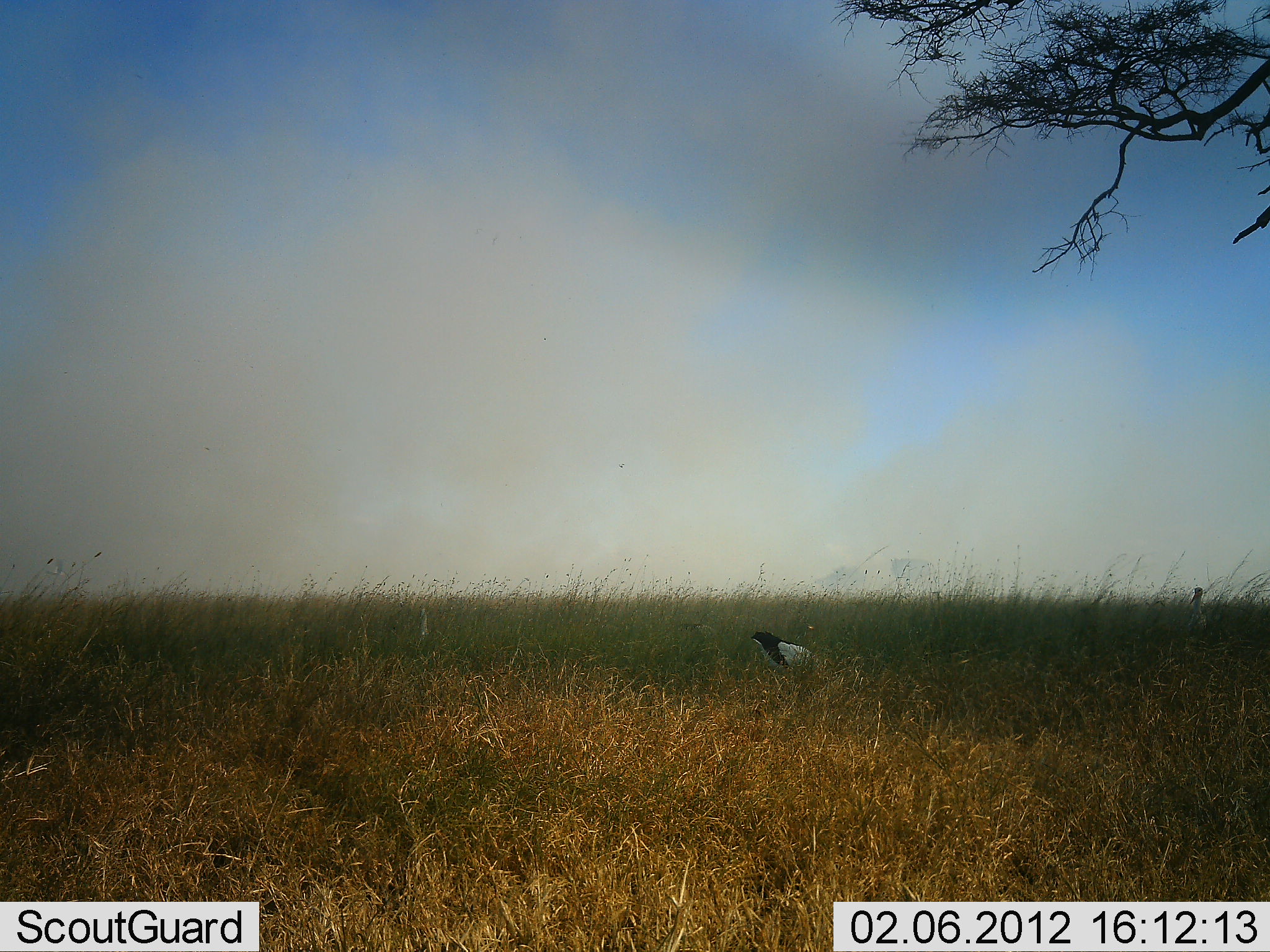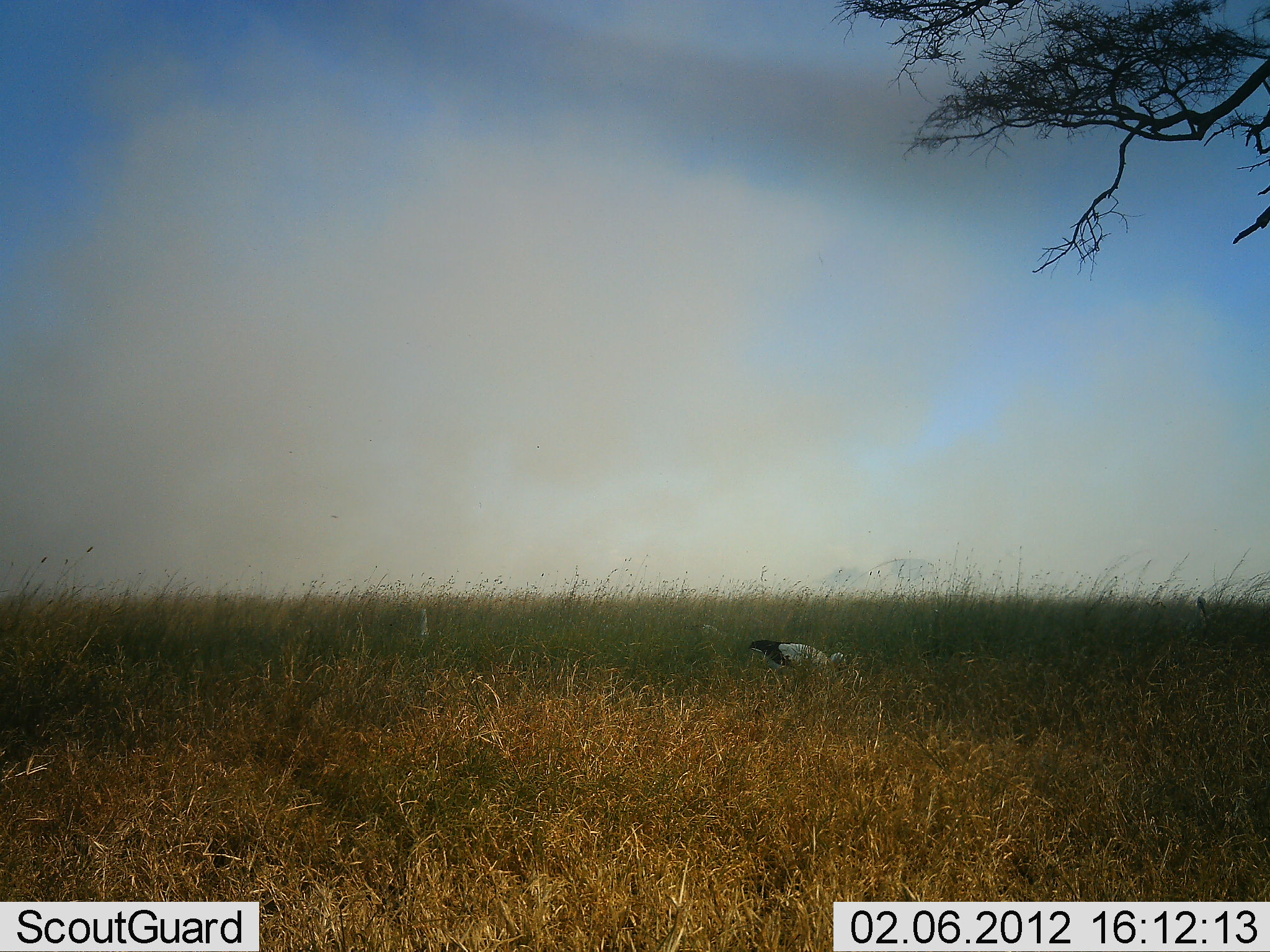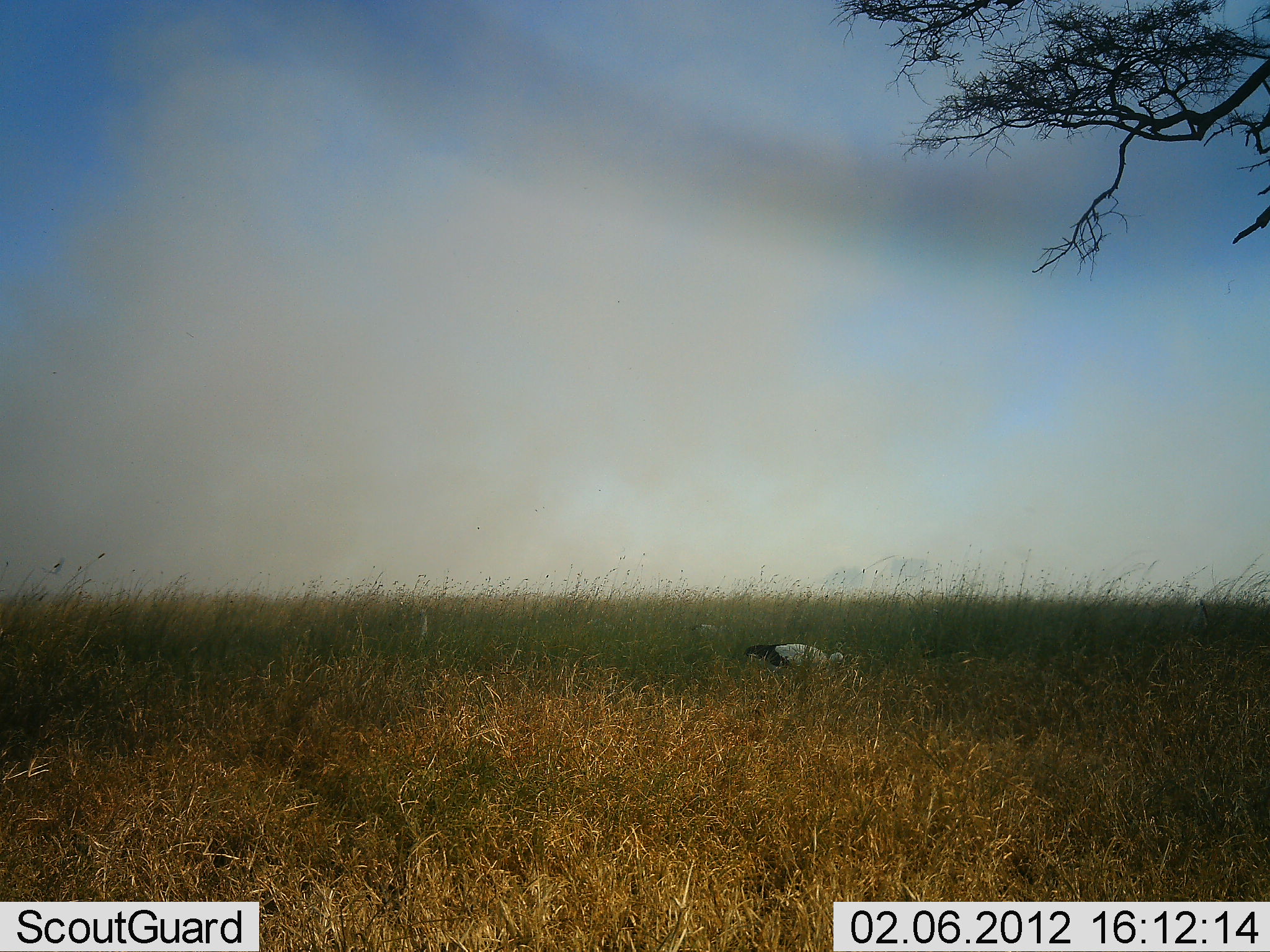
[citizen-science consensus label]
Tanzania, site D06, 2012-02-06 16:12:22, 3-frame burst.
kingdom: Animalia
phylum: Chordata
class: Aves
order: Accipitriformes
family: Sagittariidae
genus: Sagittarius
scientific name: Sagittarius serpentarius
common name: secretary bird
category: secretarybird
Secretarybird (secretary bird) (Sagittarius serpentarius), count 1. Behavior (volunteer vote fractions): standing 50%, resting 0%, moving 5%, interacting 0%. Young present (vote fraction): 0%. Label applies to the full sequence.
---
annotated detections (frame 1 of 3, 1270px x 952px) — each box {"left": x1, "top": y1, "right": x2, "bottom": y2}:
animal: {"left": 750, "top": 630, "right": 817, "bottom": 679}; {"left": 1184, "top": 585, "right": 1213, "bottom": 640}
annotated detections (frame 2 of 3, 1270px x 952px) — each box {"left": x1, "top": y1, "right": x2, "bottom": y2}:
animal: {"left": 748, "top": 633, "right": 851, "bottom": 684}; {"left": 1193, "top": 594, "right": 1212, "bottom": 640}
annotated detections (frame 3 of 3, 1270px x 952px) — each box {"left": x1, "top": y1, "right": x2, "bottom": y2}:
animal: {"left": 744, "top": 632, "right": 848, "bottom": 681}; {"left": 1193, "top": 598, "right": 1211, "bottom": 642}